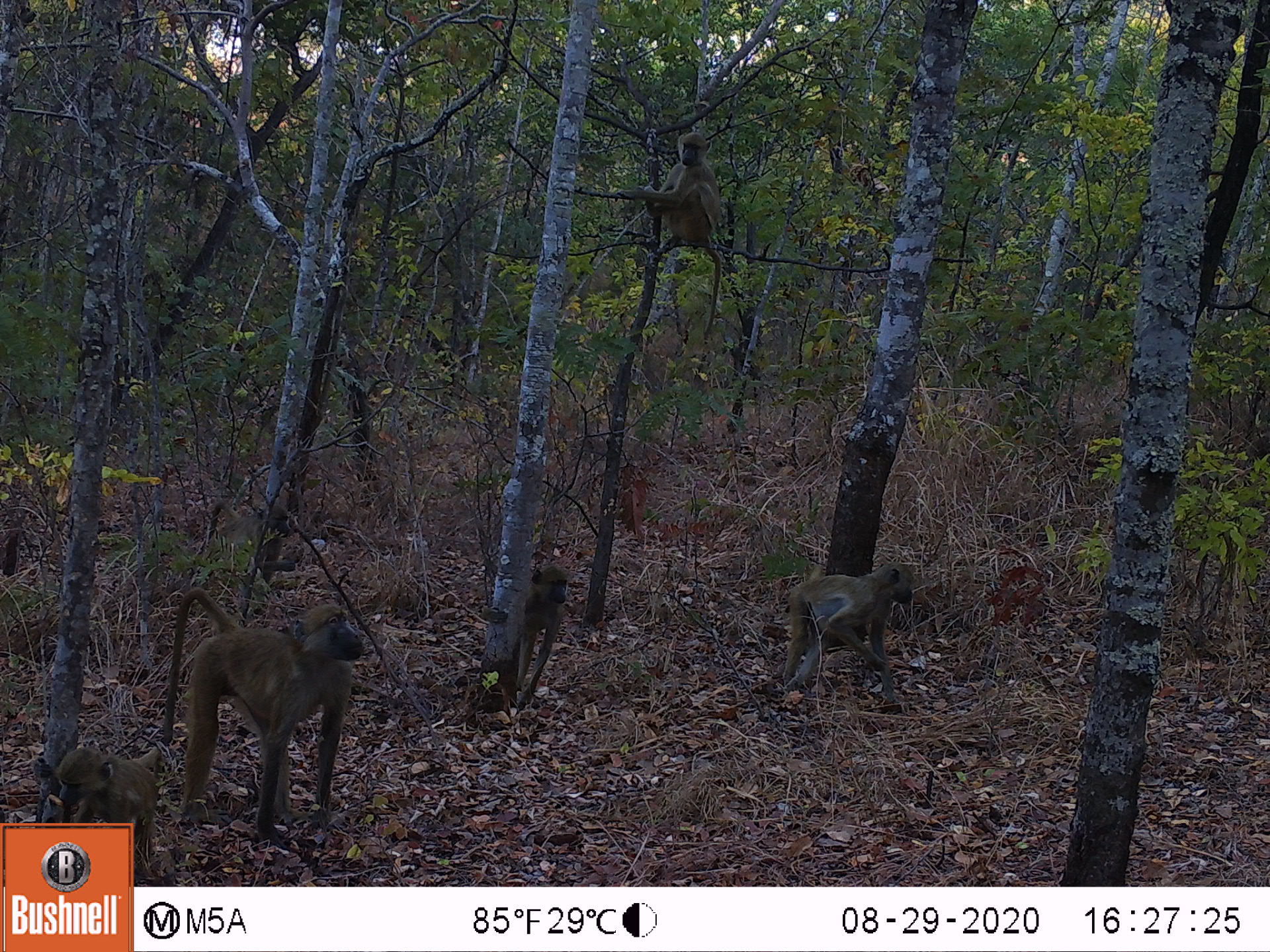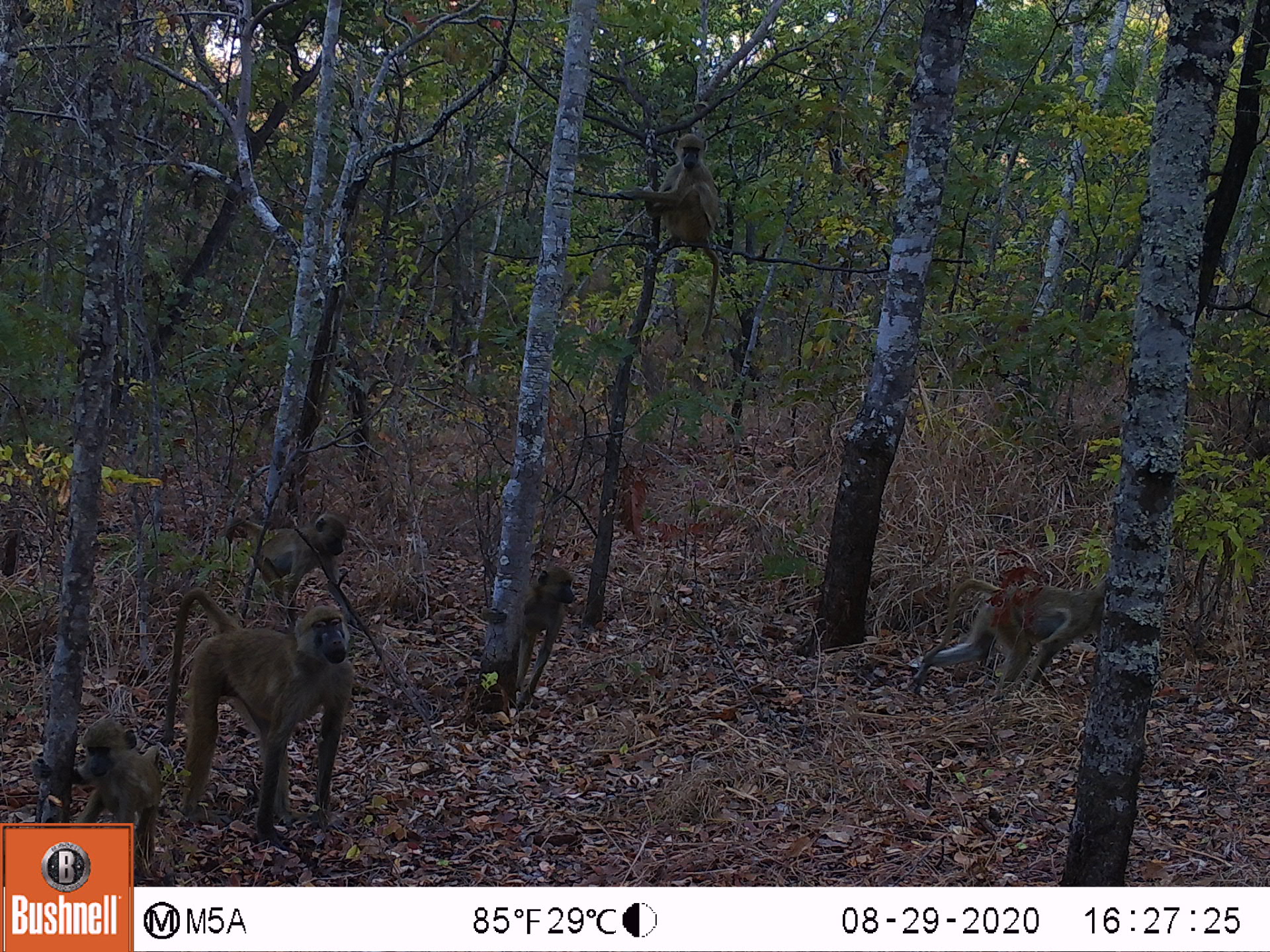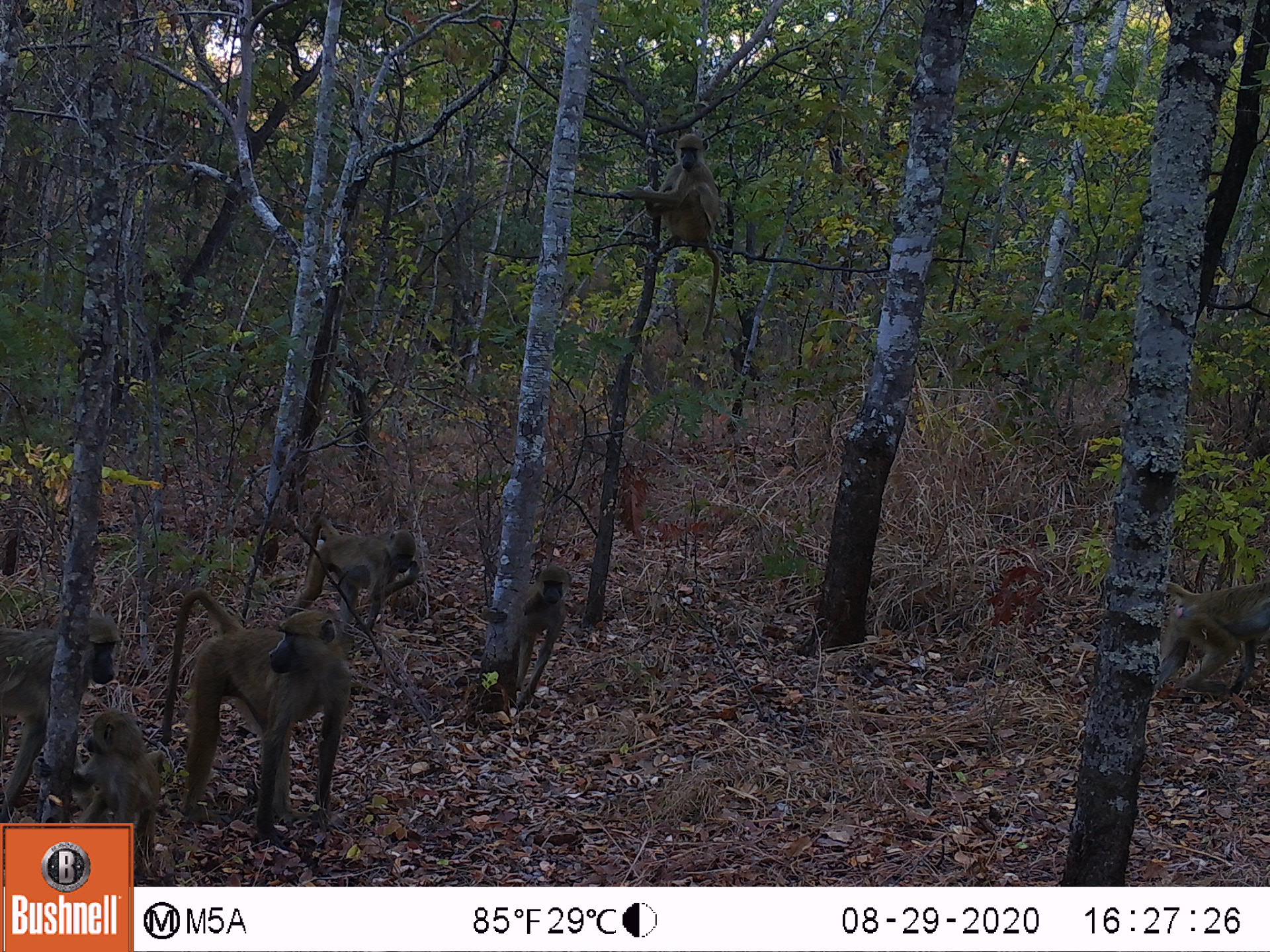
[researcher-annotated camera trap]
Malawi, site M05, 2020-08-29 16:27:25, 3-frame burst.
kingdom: Animalia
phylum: Chordata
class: Mammalia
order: Primates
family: Cercopithecidae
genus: Papio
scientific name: Papio cynocephalus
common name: yellow baboon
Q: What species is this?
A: Yellow baboon (Papio cynocephalus).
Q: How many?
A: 5.